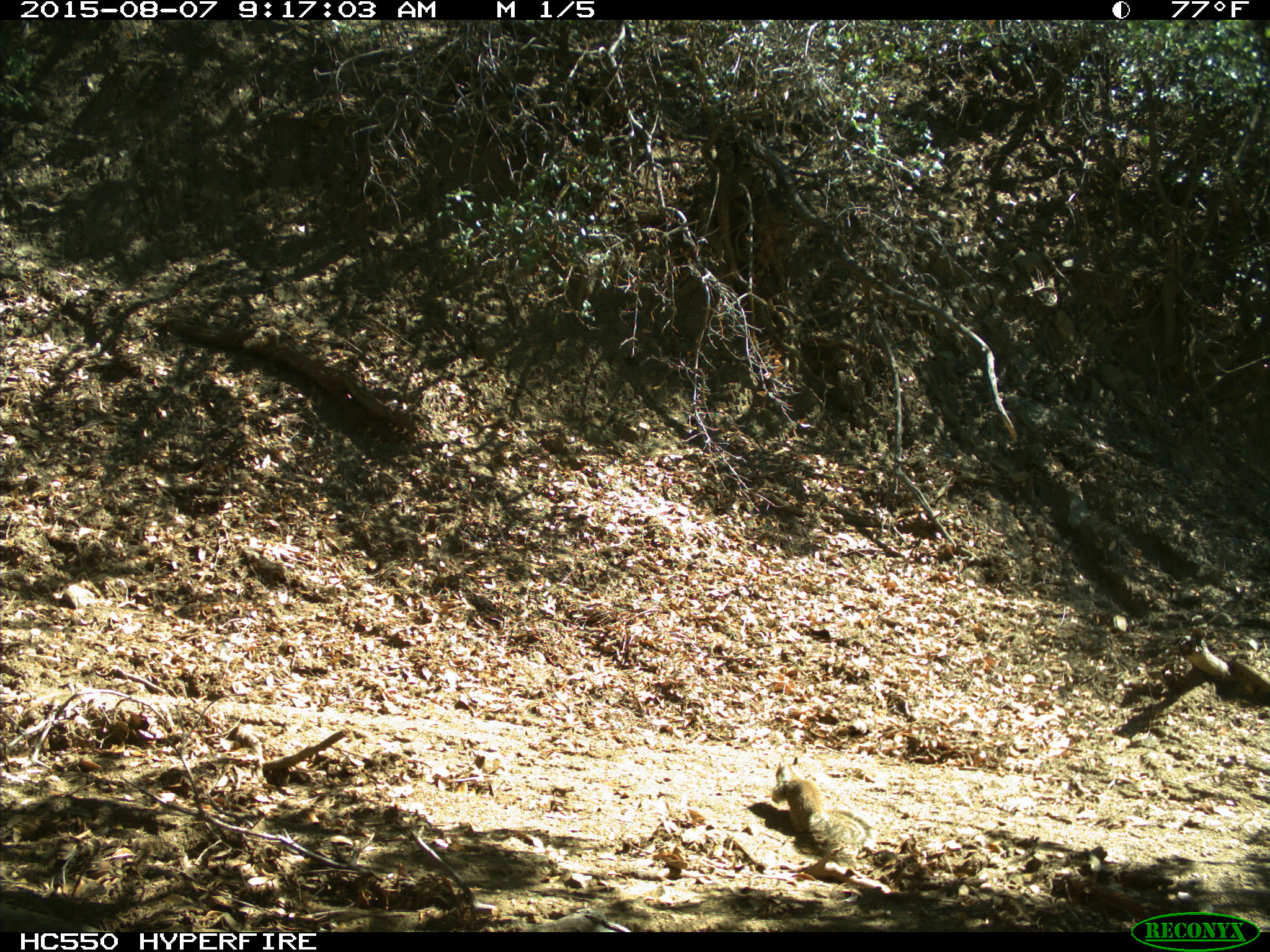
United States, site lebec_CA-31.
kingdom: Animalia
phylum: Chordata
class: Mammalia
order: Rodentia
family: Sciuridae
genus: Otospermophilus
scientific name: Otospermophilus beecheyi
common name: california ground squirrel